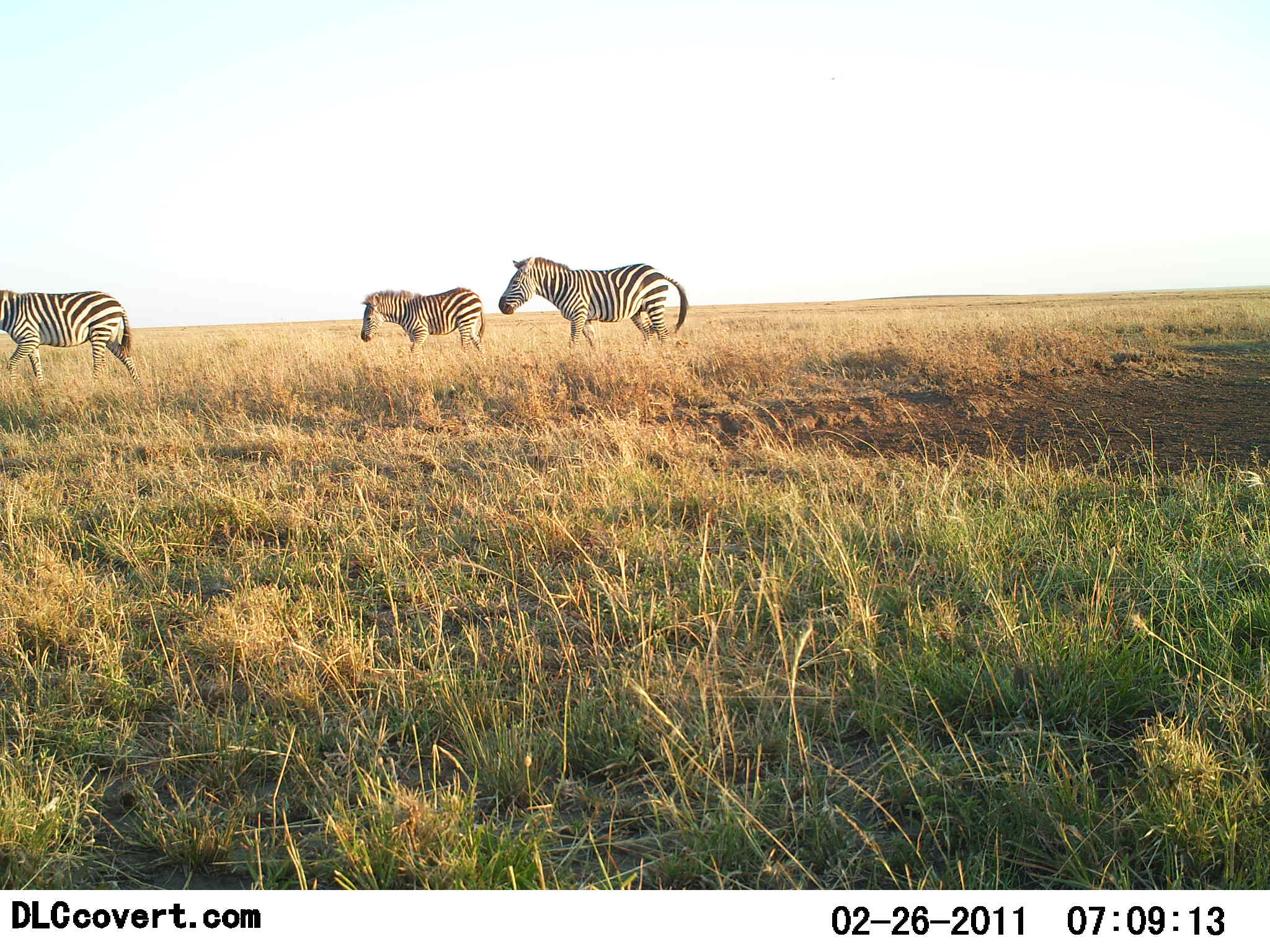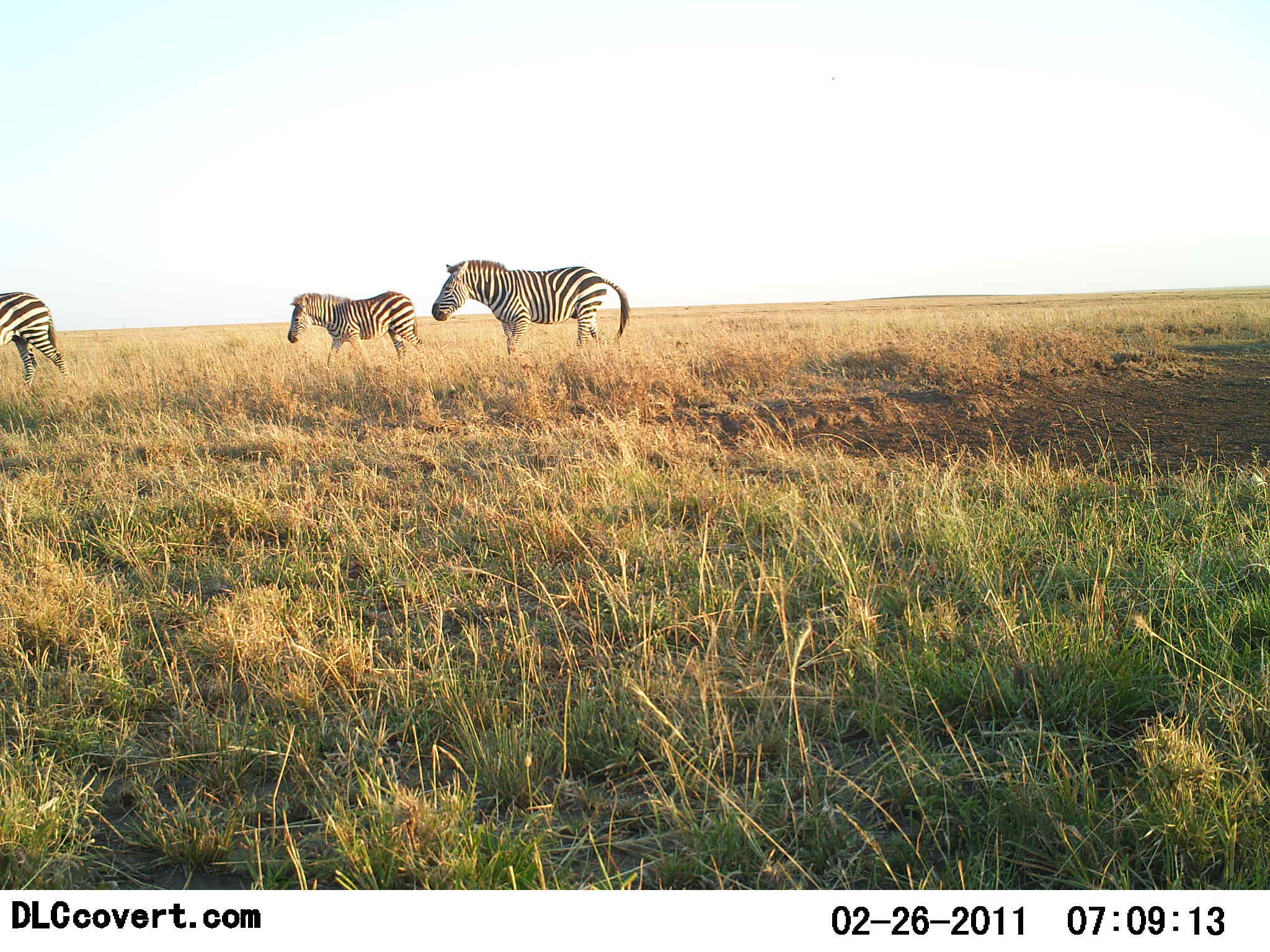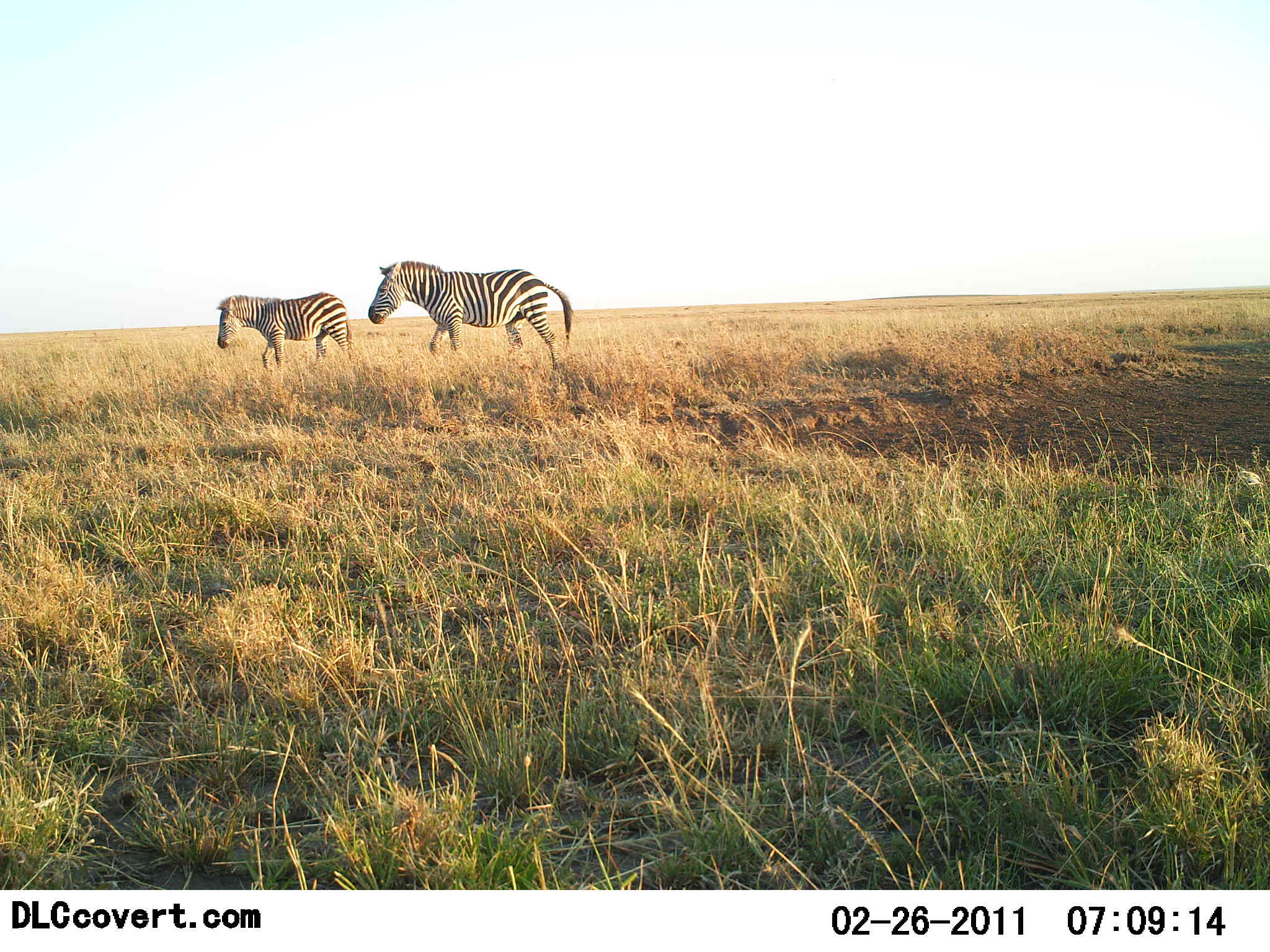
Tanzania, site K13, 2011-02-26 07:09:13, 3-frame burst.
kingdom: Animalia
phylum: Chordata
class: Mammalia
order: Perissodactyla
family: Equidae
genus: Equus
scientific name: Equus quagga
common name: plains zebra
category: zebra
Zebra (plains zebra) (Equus quagga), count 3. Behavior (volunteer vote fractions): standing 0%, resting 0%, moving 100%, interacting 0%. Young present (vote fraction): 9%. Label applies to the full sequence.